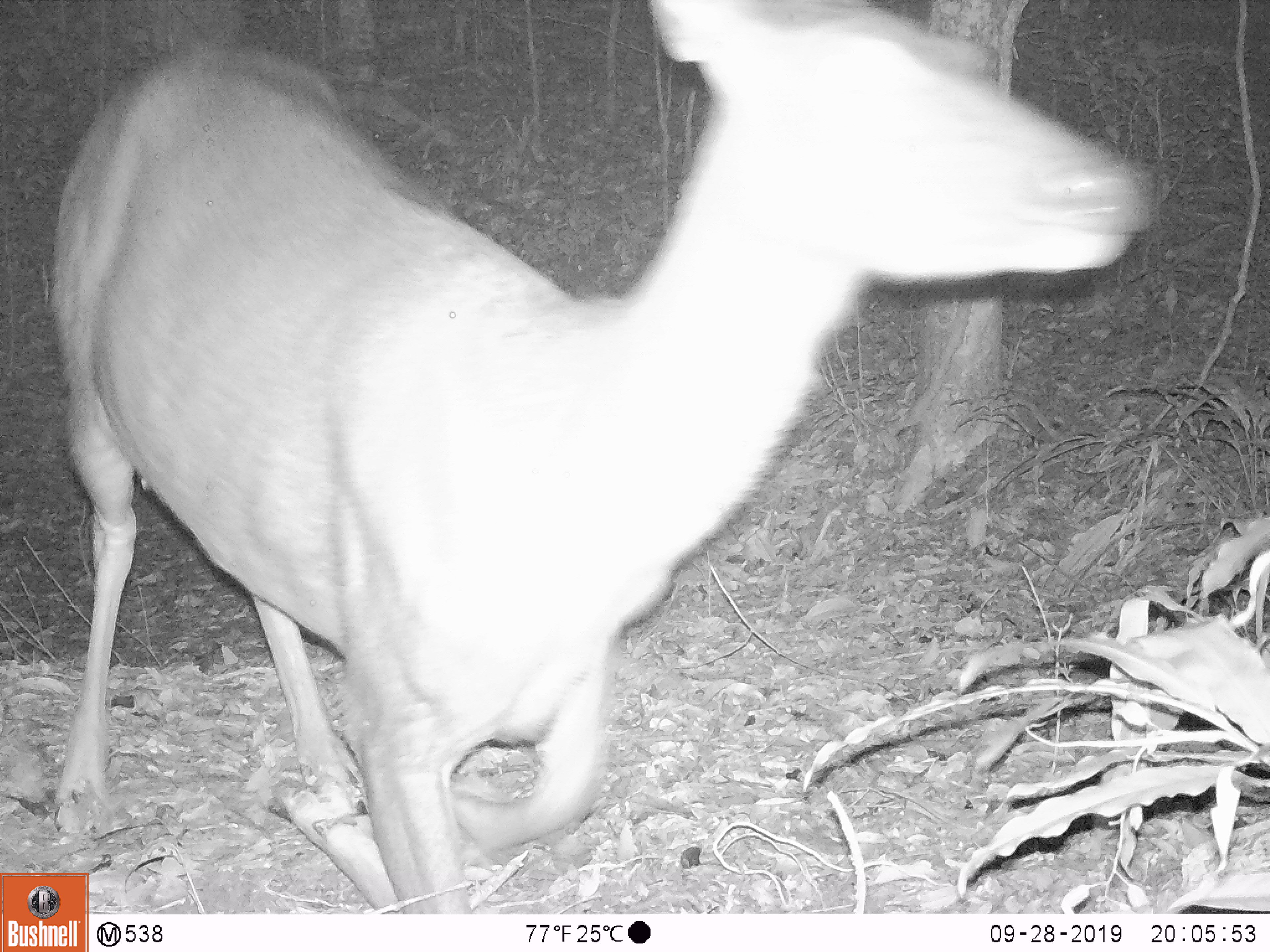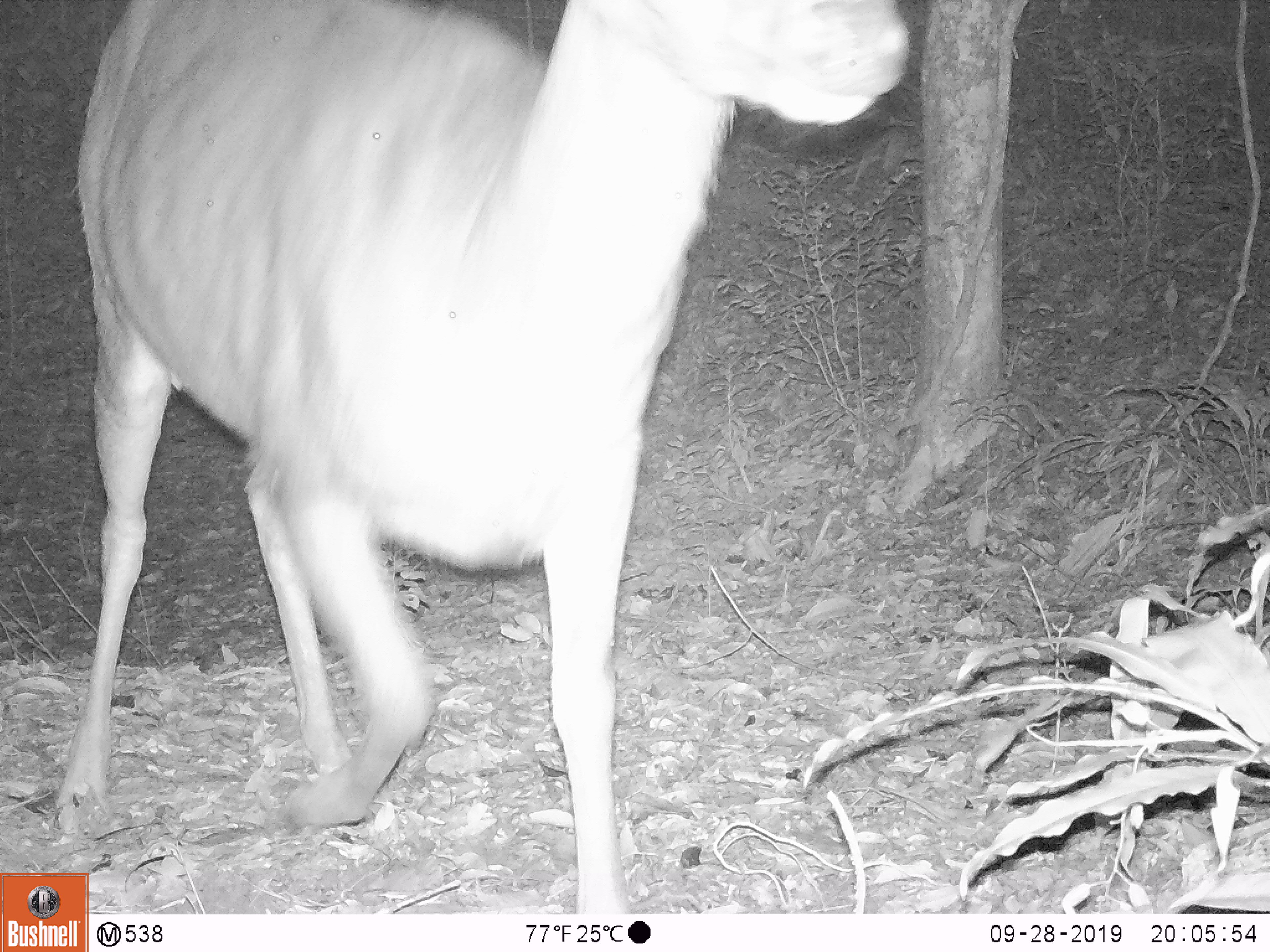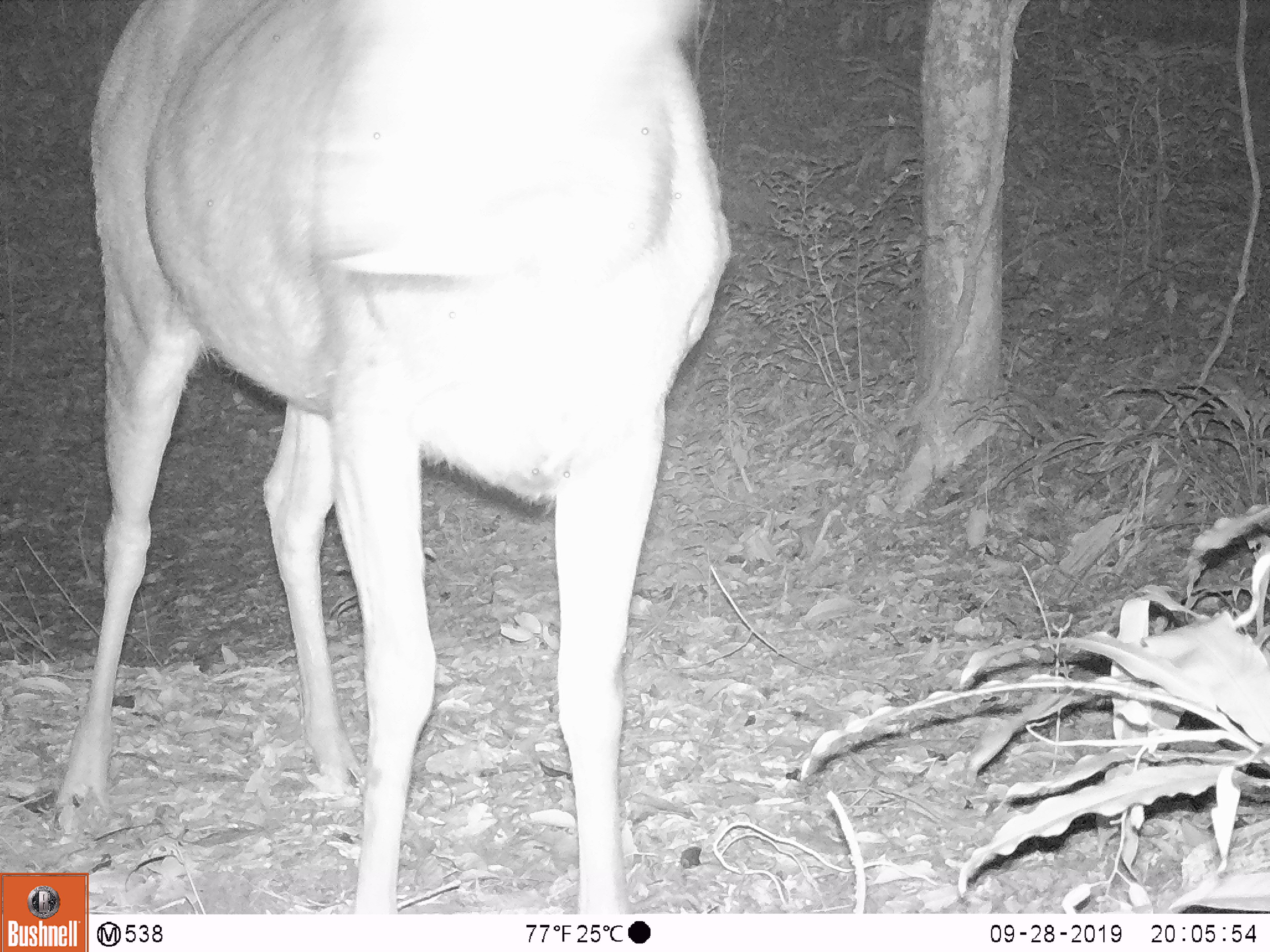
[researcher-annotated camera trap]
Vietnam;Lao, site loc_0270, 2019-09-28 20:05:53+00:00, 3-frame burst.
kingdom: Animalia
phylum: Chordata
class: Mammalia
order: Artiodactyla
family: Cervidae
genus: Rusa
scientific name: Rusa unicolor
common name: sambar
Sambar (Rusa unicolor). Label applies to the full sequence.